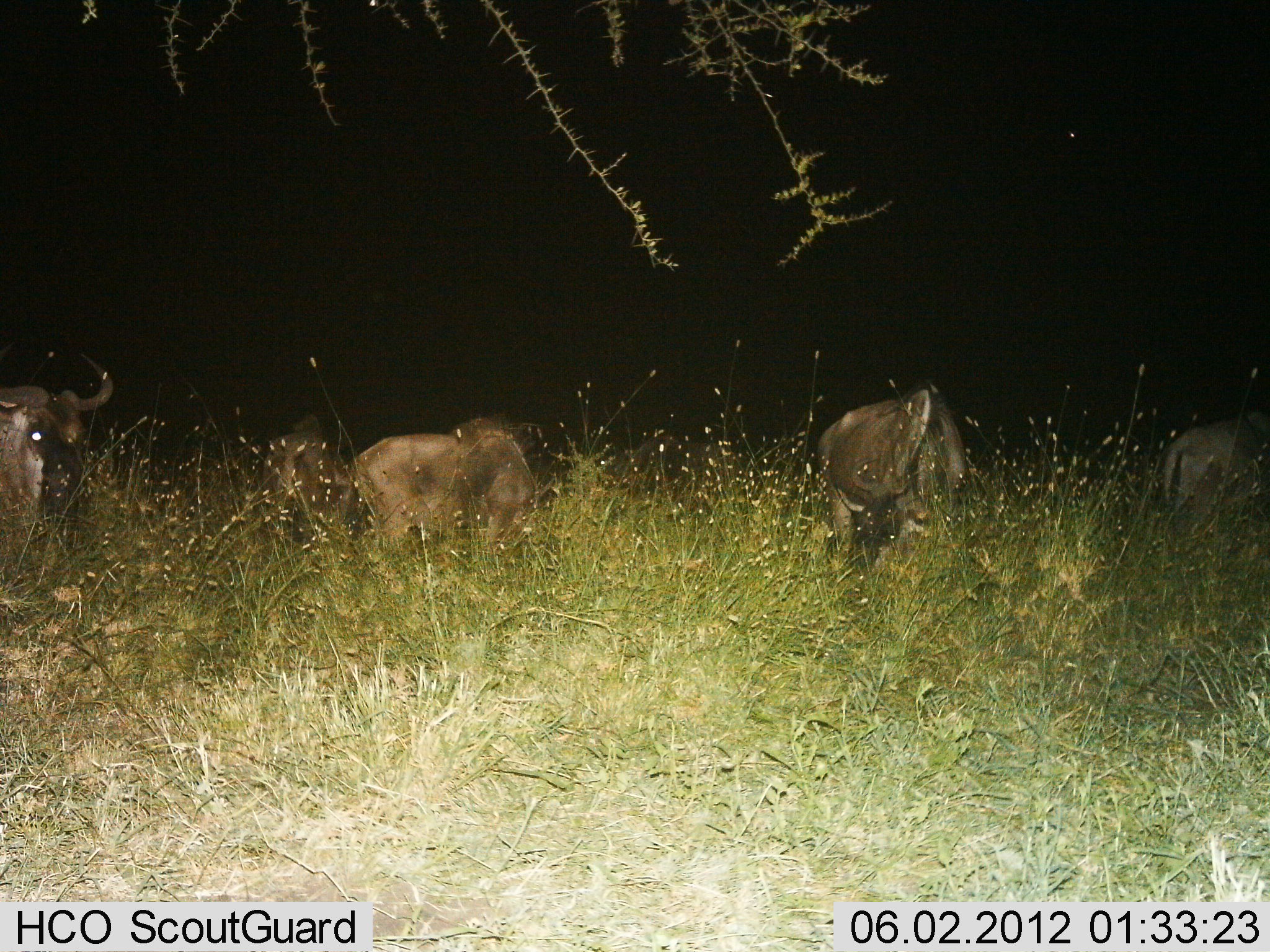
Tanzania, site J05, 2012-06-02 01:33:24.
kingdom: Animalia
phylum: Chordata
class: Mammalia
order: Artiodactyla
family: Bovidae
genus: Connochaetes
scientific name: Connochaetes taurinus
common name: blue wildebeest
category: wildebeest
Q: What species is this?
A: Wildebeest (blue wildebeest) (Connochaetes taurinus).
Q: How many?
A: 5.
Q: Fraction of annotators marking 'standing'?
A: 50%.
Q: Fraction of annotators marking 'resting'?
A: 30%.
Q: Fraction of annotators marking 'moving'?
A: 0%.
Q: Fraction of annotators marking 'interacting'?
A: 0%.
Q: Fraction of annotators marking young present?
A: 0%.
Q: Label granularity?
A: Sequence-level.